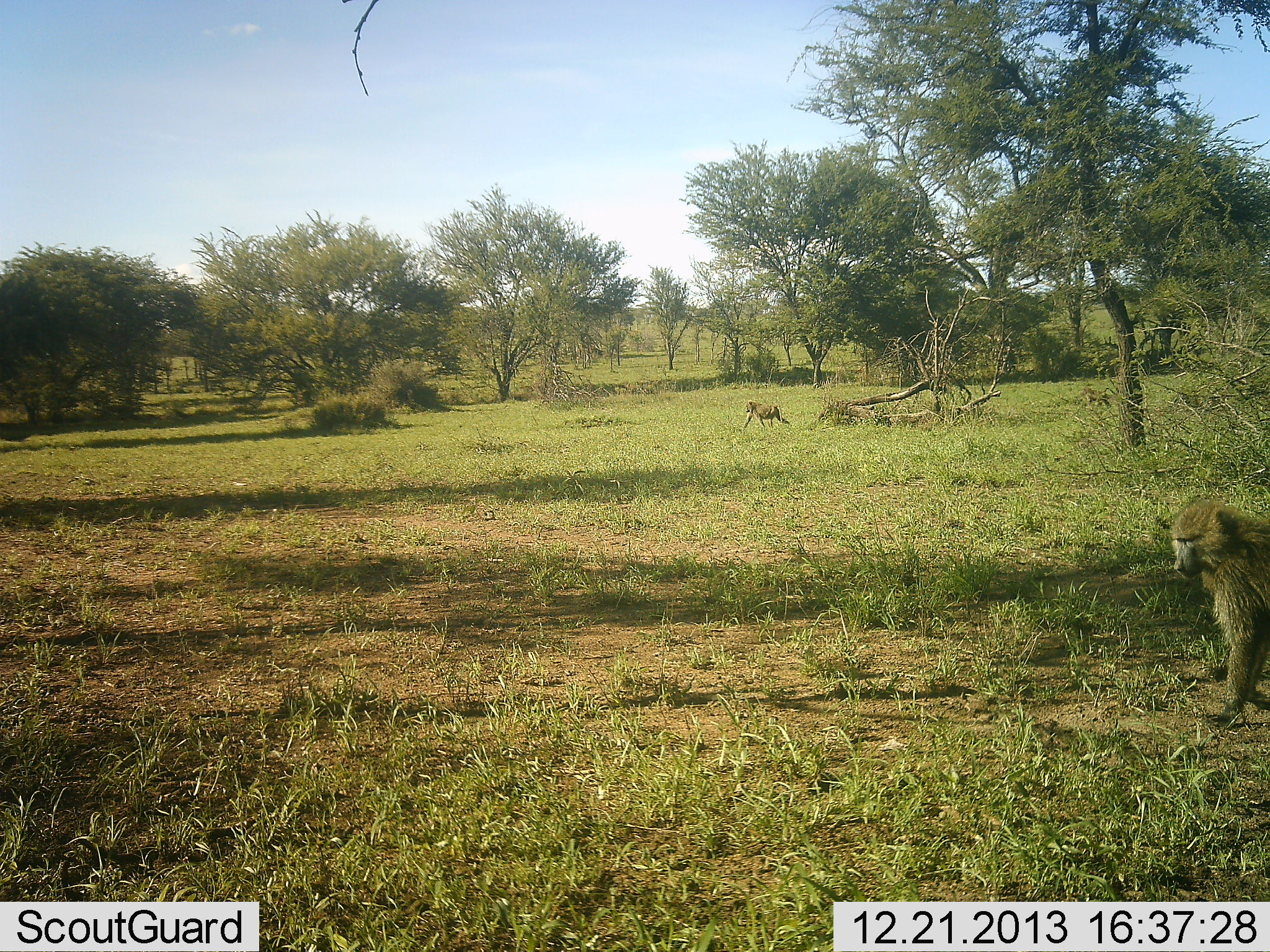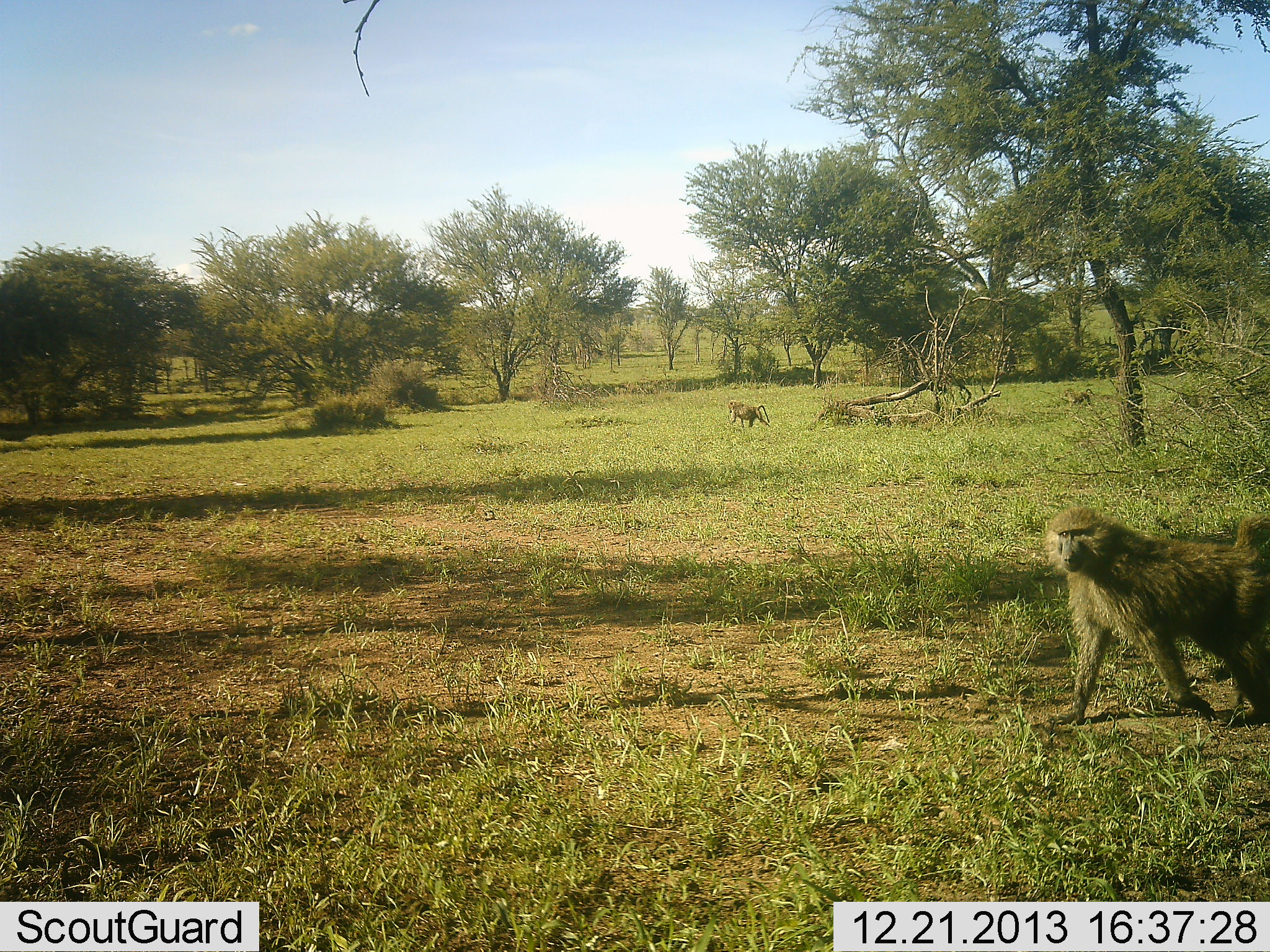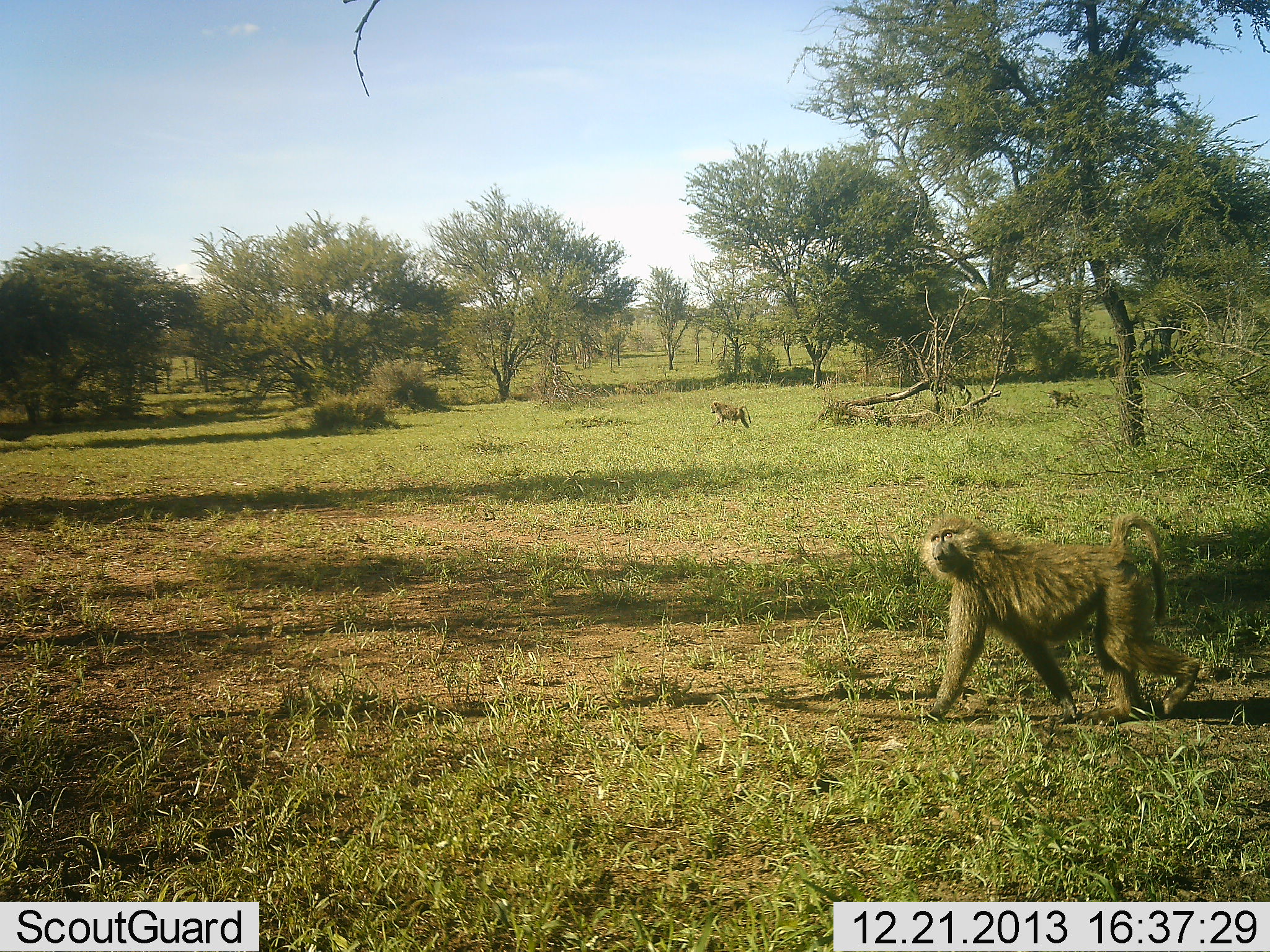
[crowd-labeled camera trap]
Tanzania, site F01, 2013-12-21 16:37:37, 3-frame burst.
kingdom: Animalia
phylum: Chordata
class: Mammalia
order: Primates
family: Cercopithecidae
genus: Papio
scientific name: Papio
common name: baboon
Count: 3.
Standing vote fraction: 0%.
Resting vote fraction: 0%.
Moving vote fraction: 100%.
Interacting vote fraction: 0%.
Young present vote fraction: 0%.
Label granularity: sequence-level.